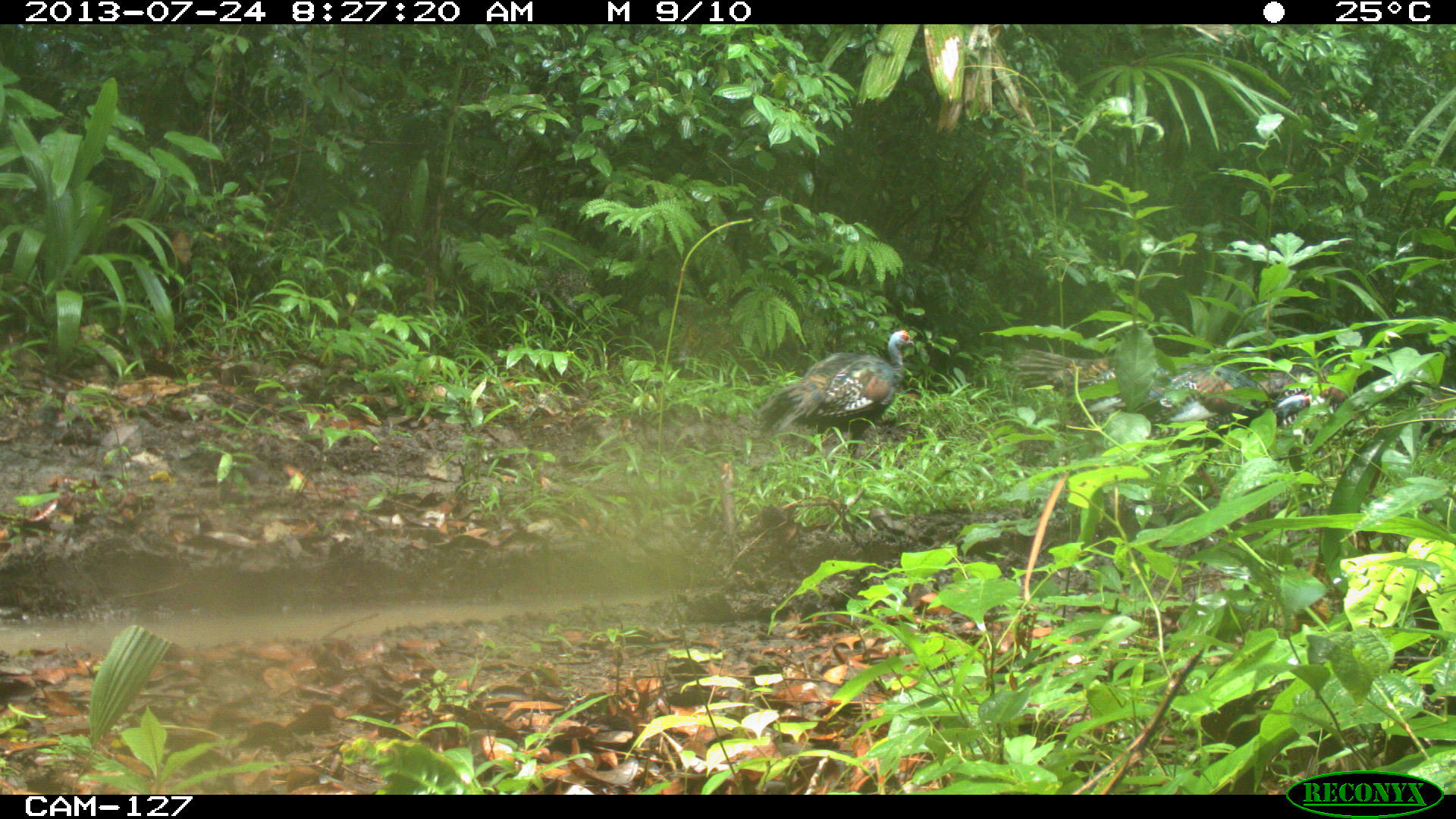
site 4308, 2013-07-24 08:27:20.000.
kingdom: Animalia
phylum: Chordata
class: Aves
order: Galliformes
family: Phasianidae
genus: Meleagris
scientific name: Meleagris ocellata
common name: ocellated turkey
Meleagris ocellata (ocellated turkey), count 5.